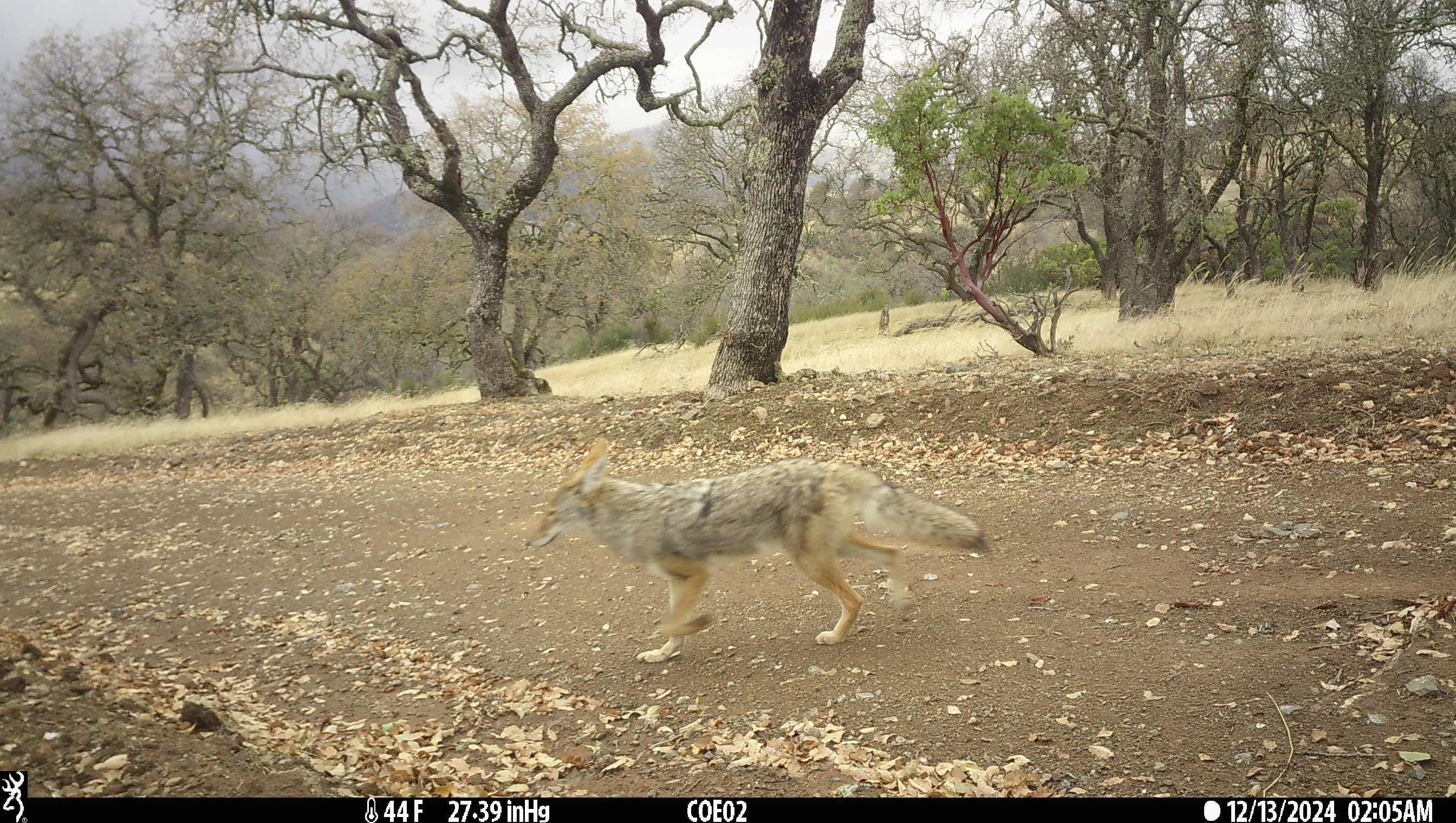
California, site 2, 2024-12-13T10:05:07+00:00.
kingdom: Animalia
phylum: Chordata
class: Mammalia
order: Carnivora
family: Canidae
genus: Canis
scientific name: Canis latrans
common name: coyote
Coyote (Canis latrans).